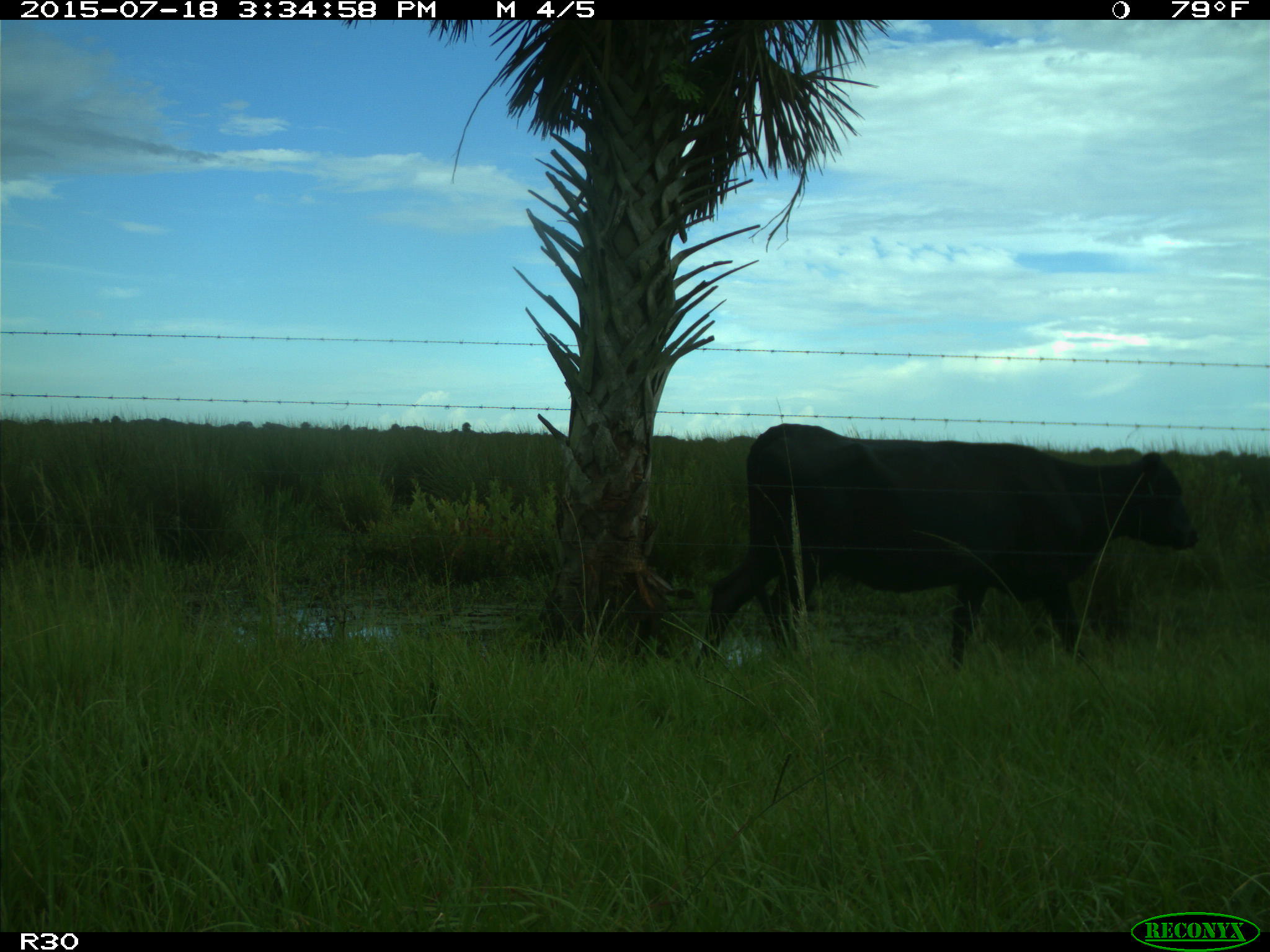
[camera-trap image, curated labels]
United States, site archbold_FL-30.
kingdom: Animalia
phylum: Chordata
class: Mammalia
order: Artiodactyla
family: Bovidae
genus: Bos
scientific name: Bos taurus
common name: domestic cow